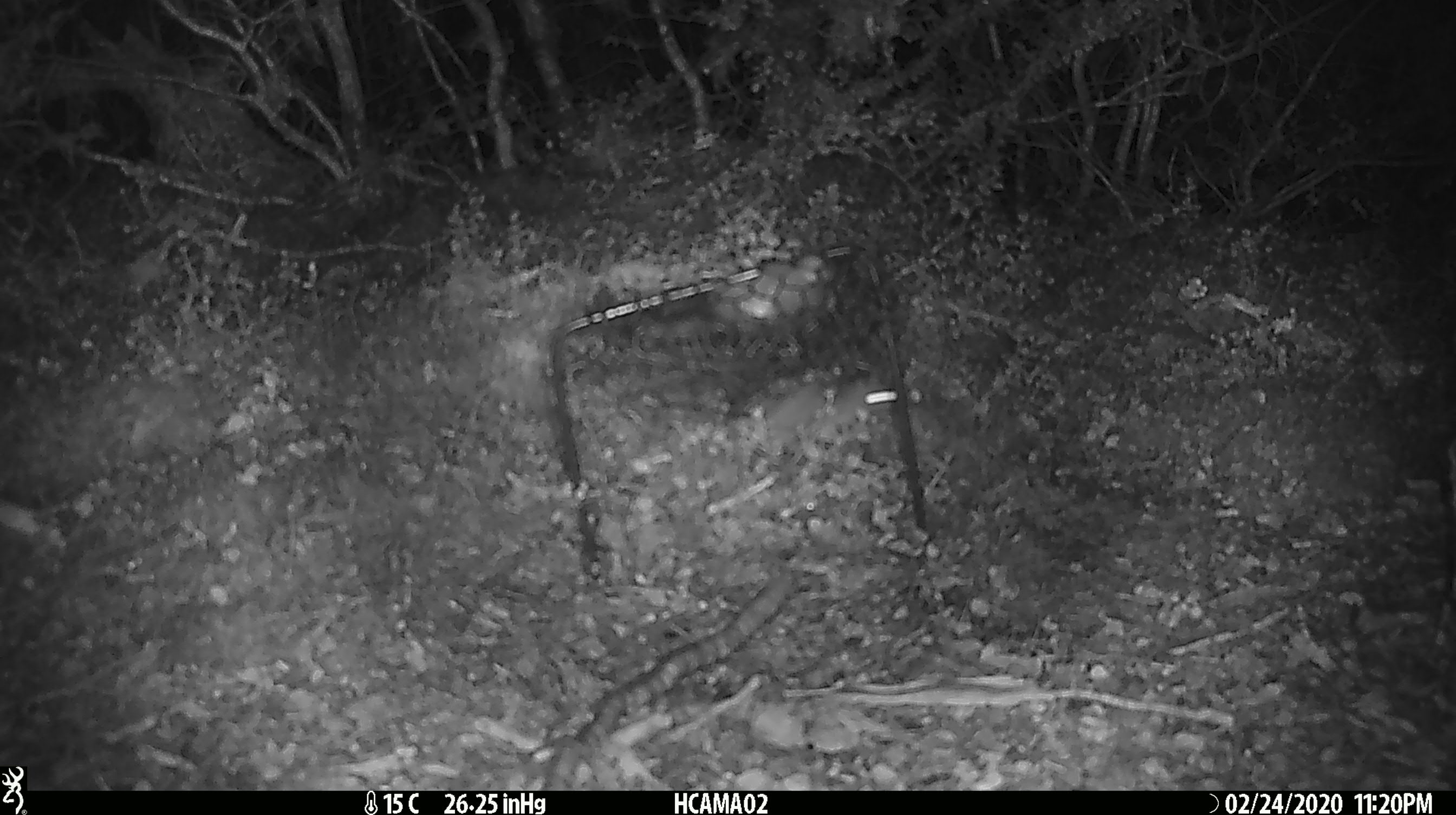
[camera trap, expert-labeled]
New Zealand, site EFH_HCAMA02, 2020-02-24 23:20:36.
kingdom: Animalia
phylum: Chordata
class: Mammalia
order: Rodentia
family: Muridae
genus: Mus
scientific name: Mus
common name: mouse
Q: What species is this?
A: Mouse (Mus).